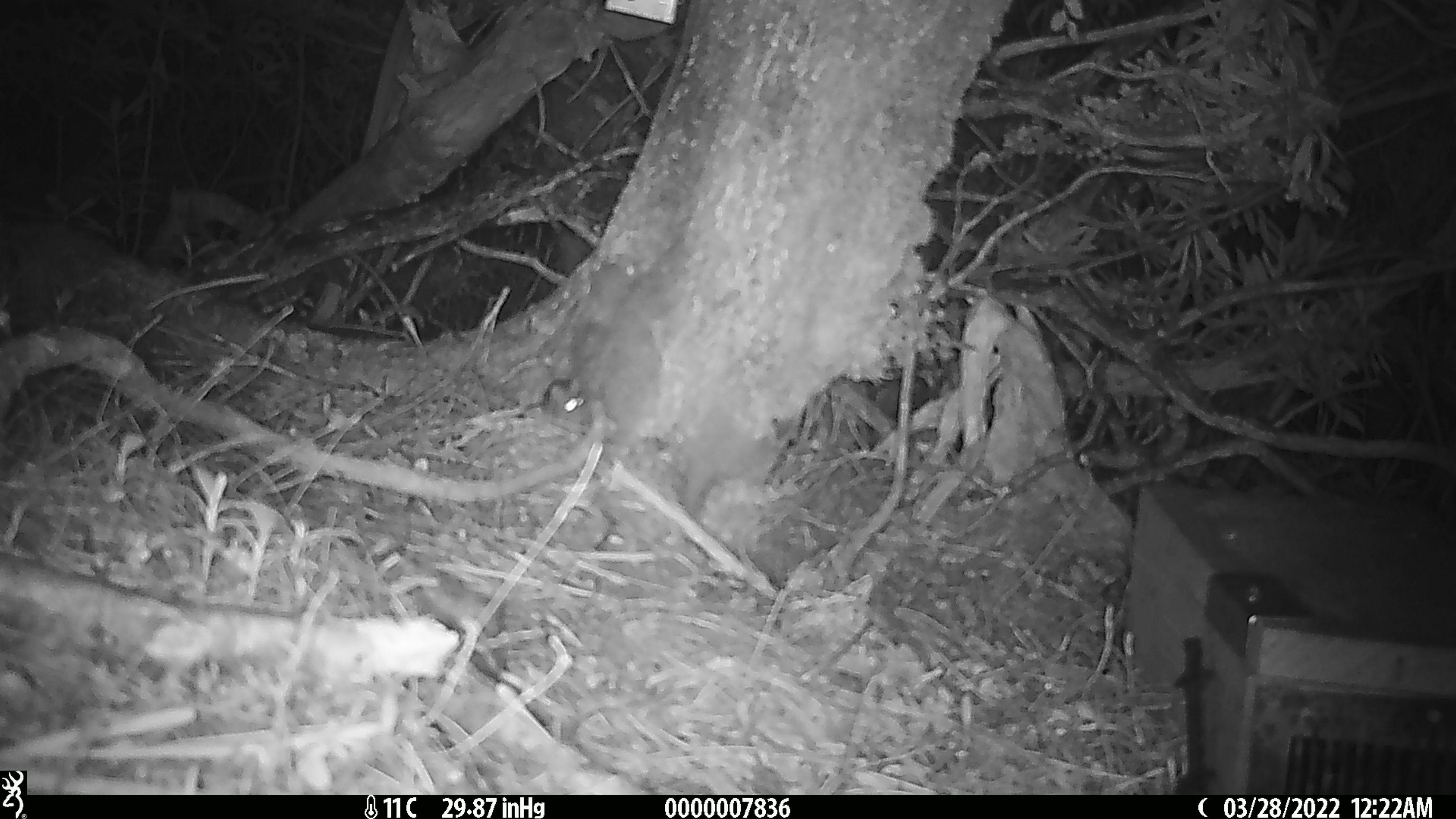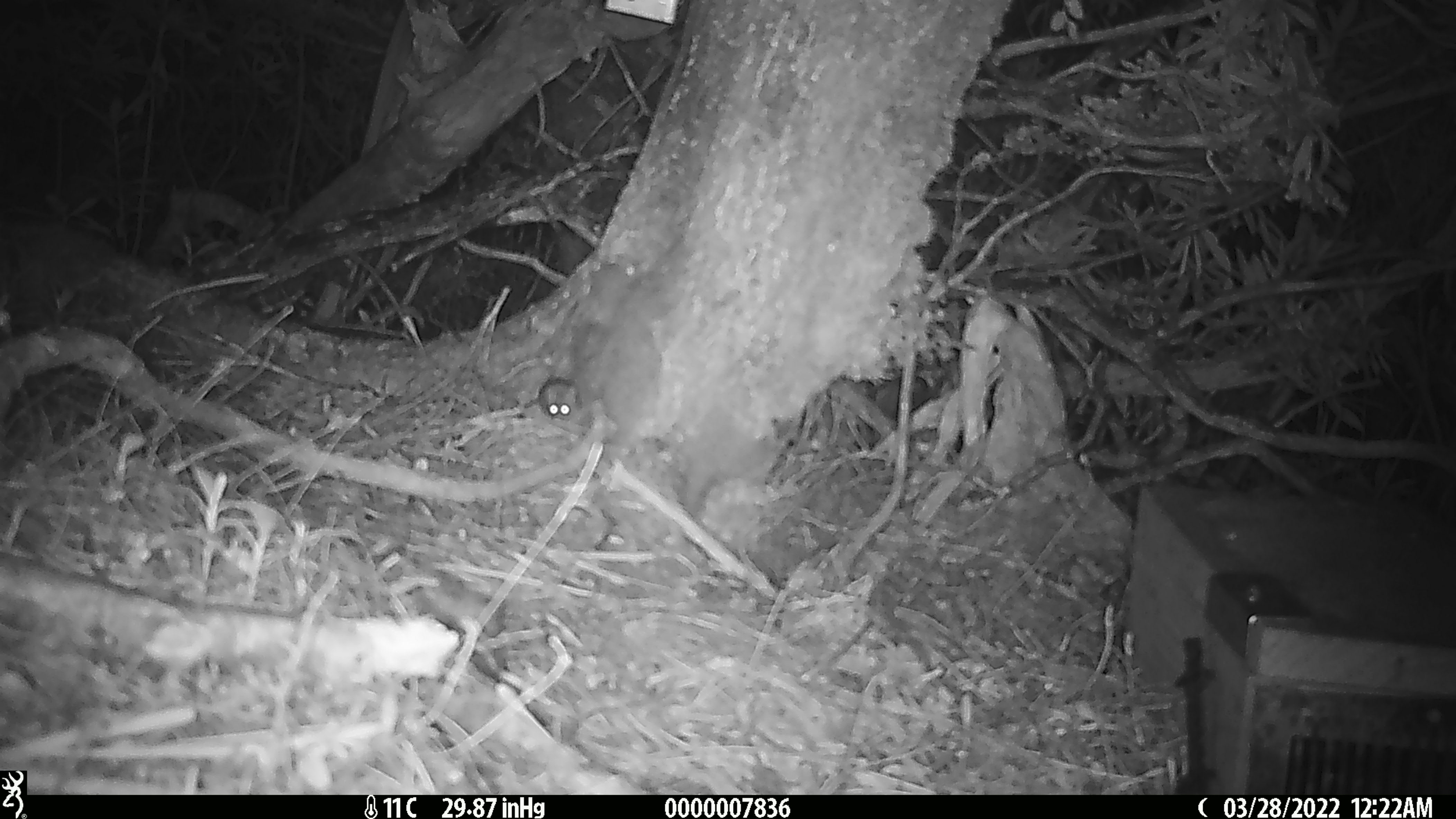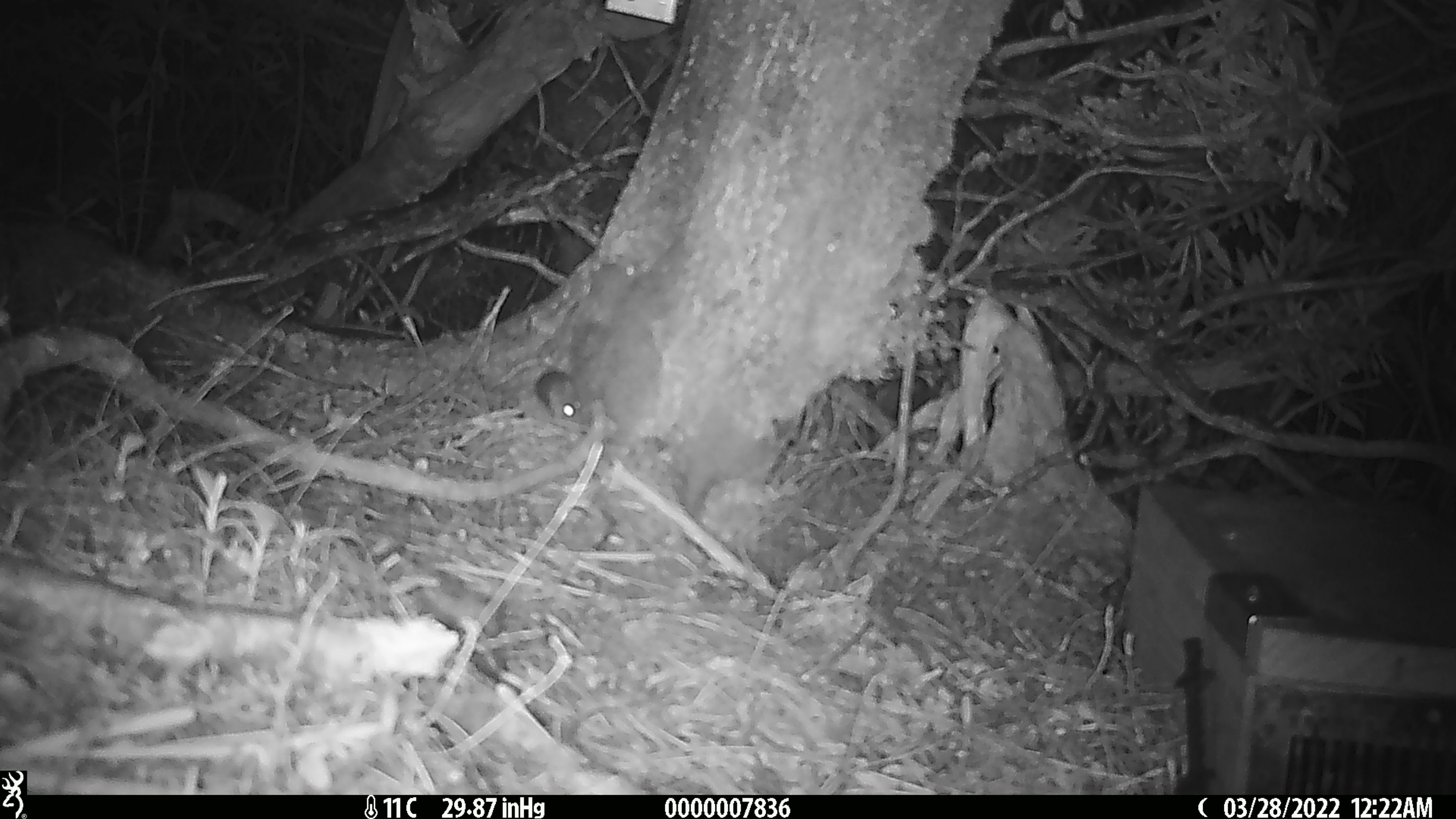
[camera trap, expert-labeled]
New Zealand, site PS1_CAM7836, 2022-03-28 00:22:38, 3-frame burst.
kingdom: Animalia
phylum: Chordata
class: Mammalia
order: Rodentia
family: Muridae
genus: Mus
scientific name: Mus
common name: mouse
Mouse (Mus).